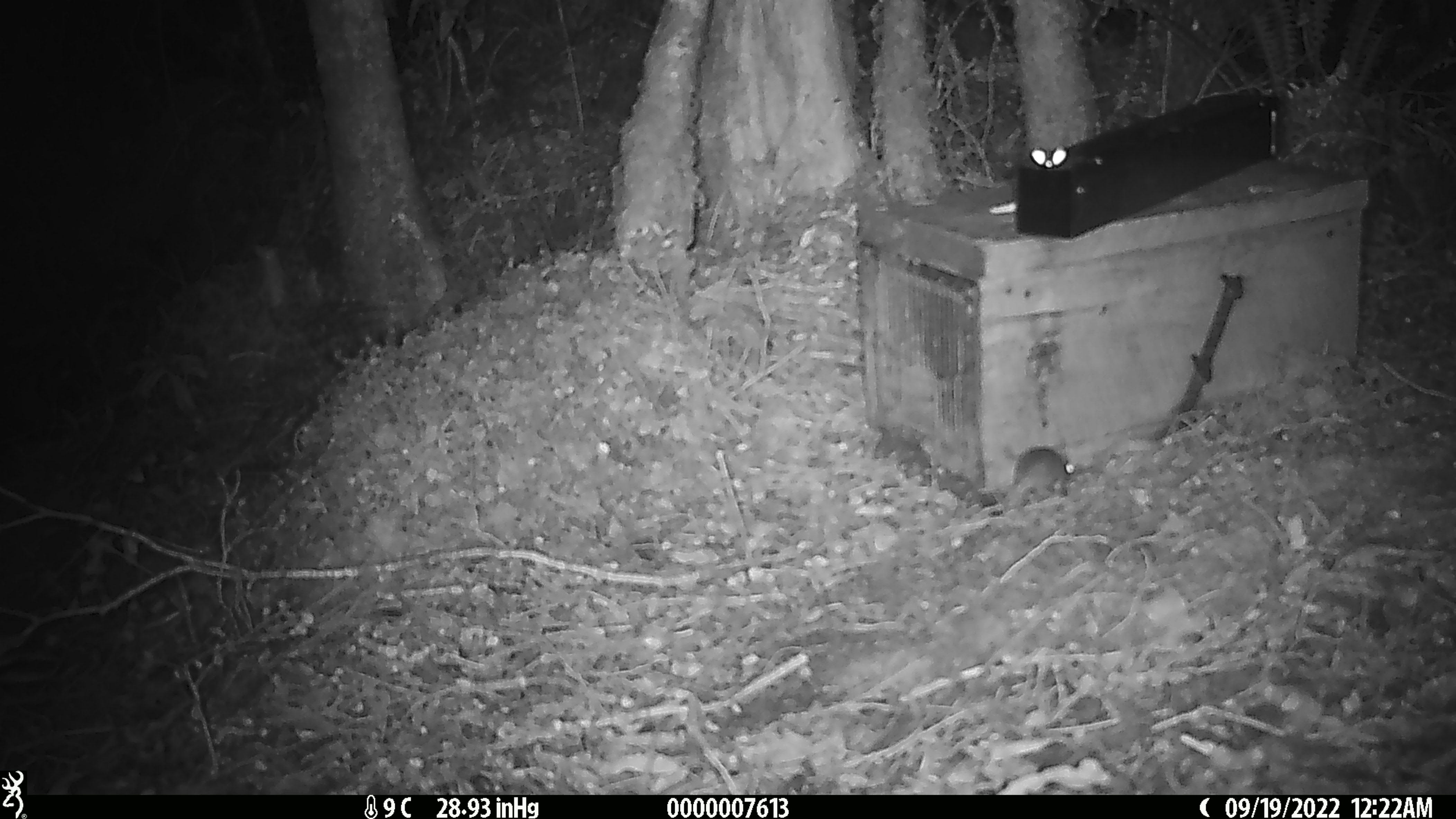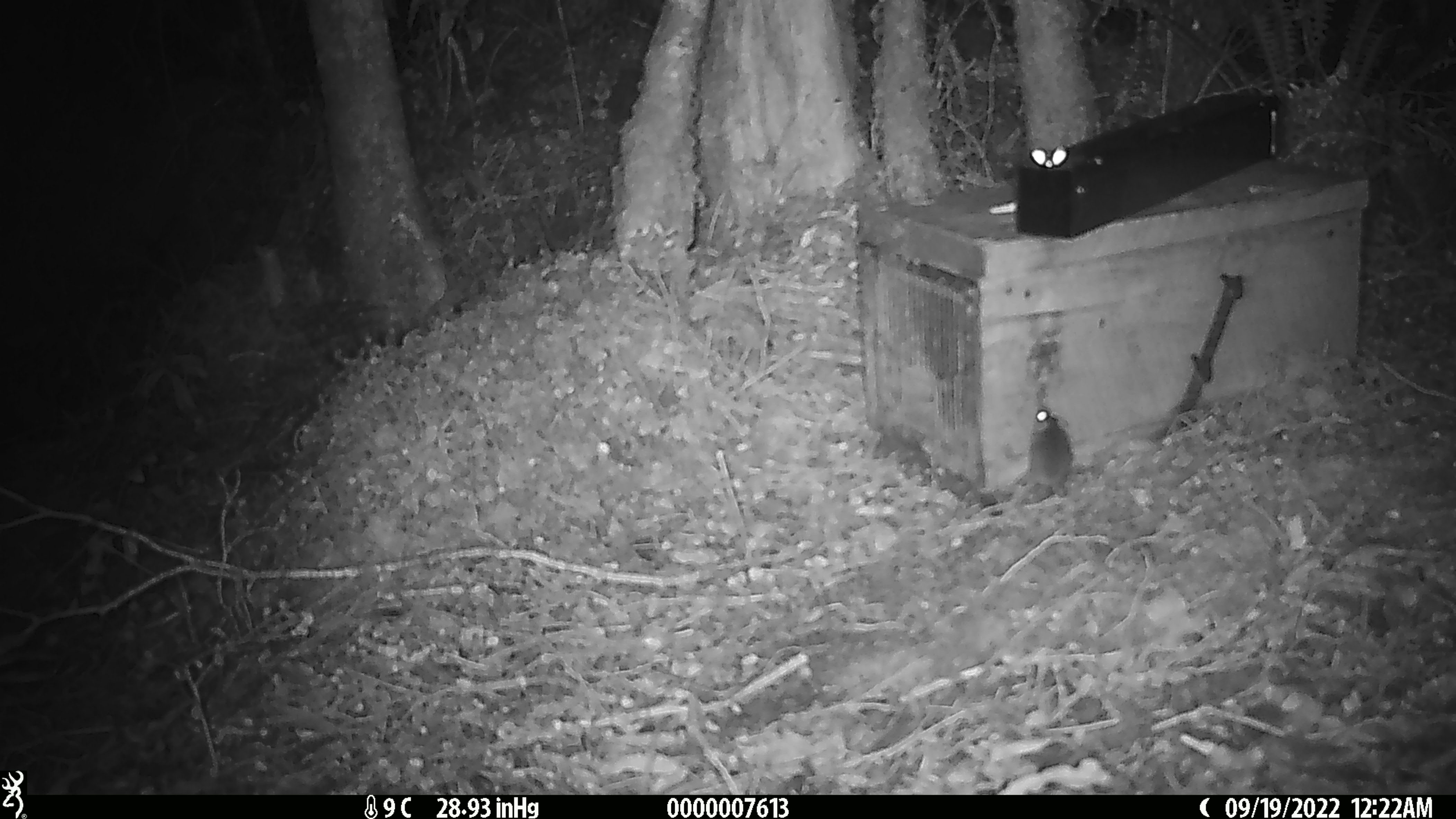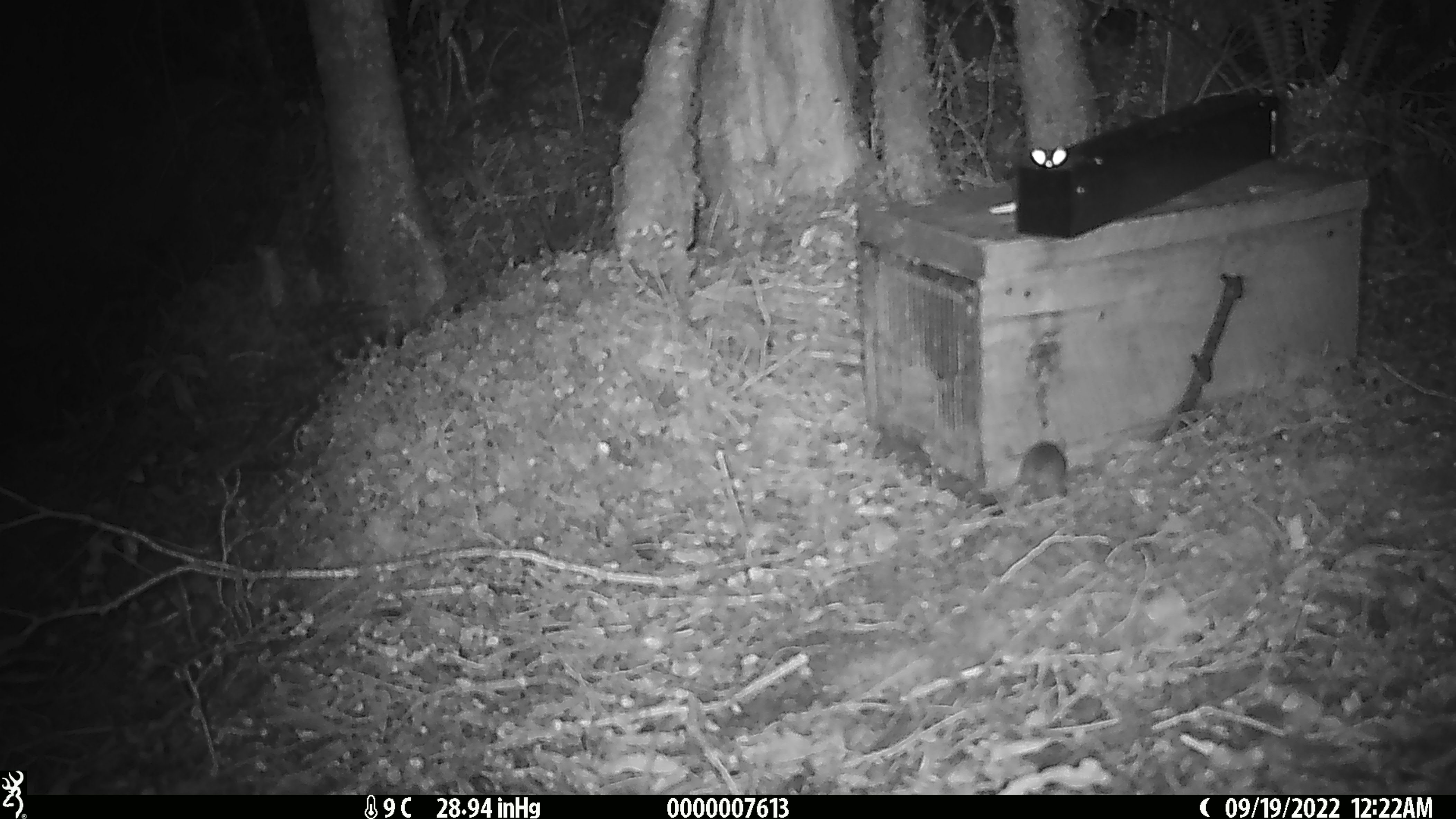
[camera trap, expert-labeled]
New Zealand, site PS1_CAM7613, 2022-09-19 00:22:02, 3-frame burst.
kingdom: Animalia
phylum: Chordata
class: Mammalia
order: Rodentia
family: Muridae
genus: Mus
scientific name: Mus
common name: mouse